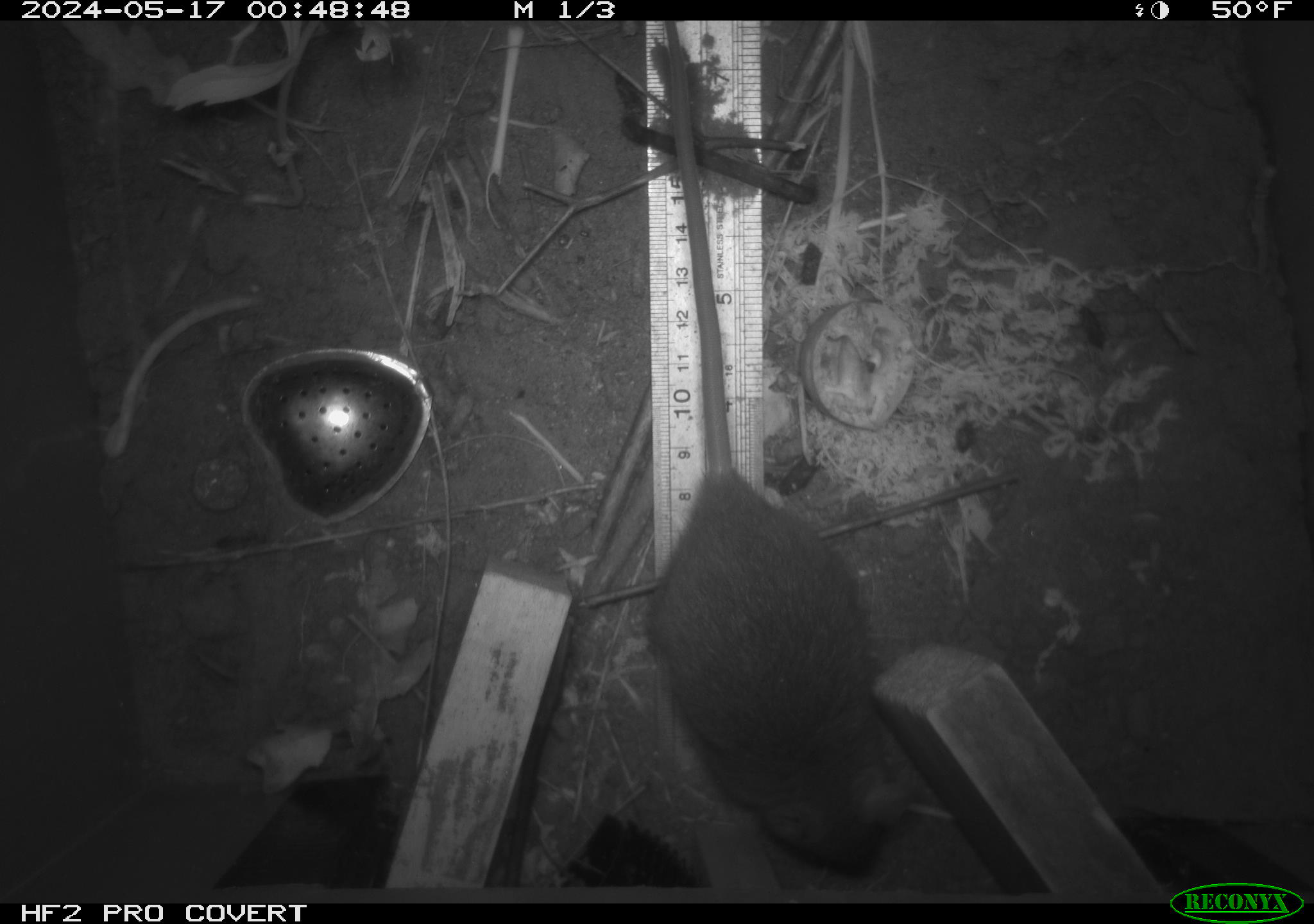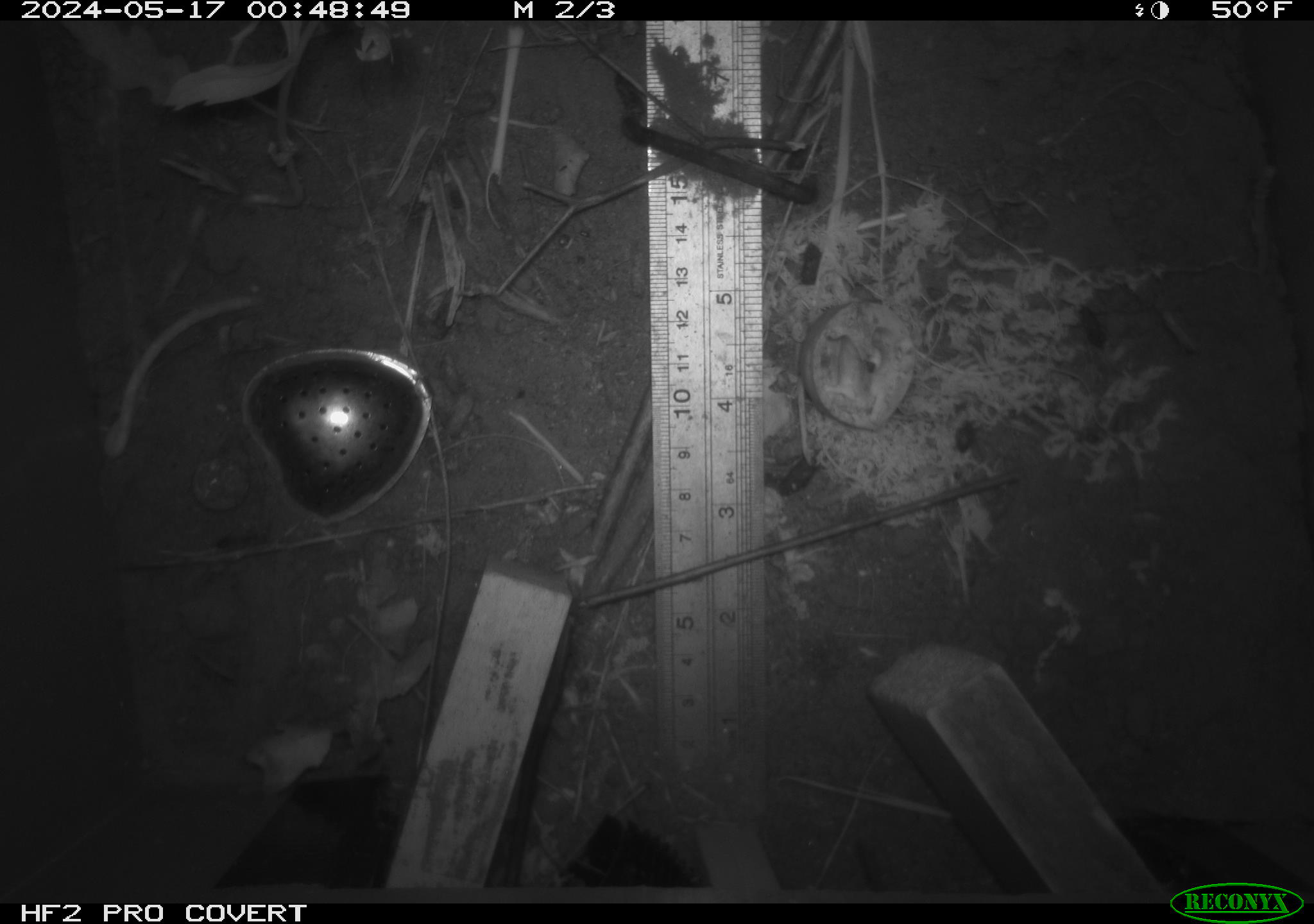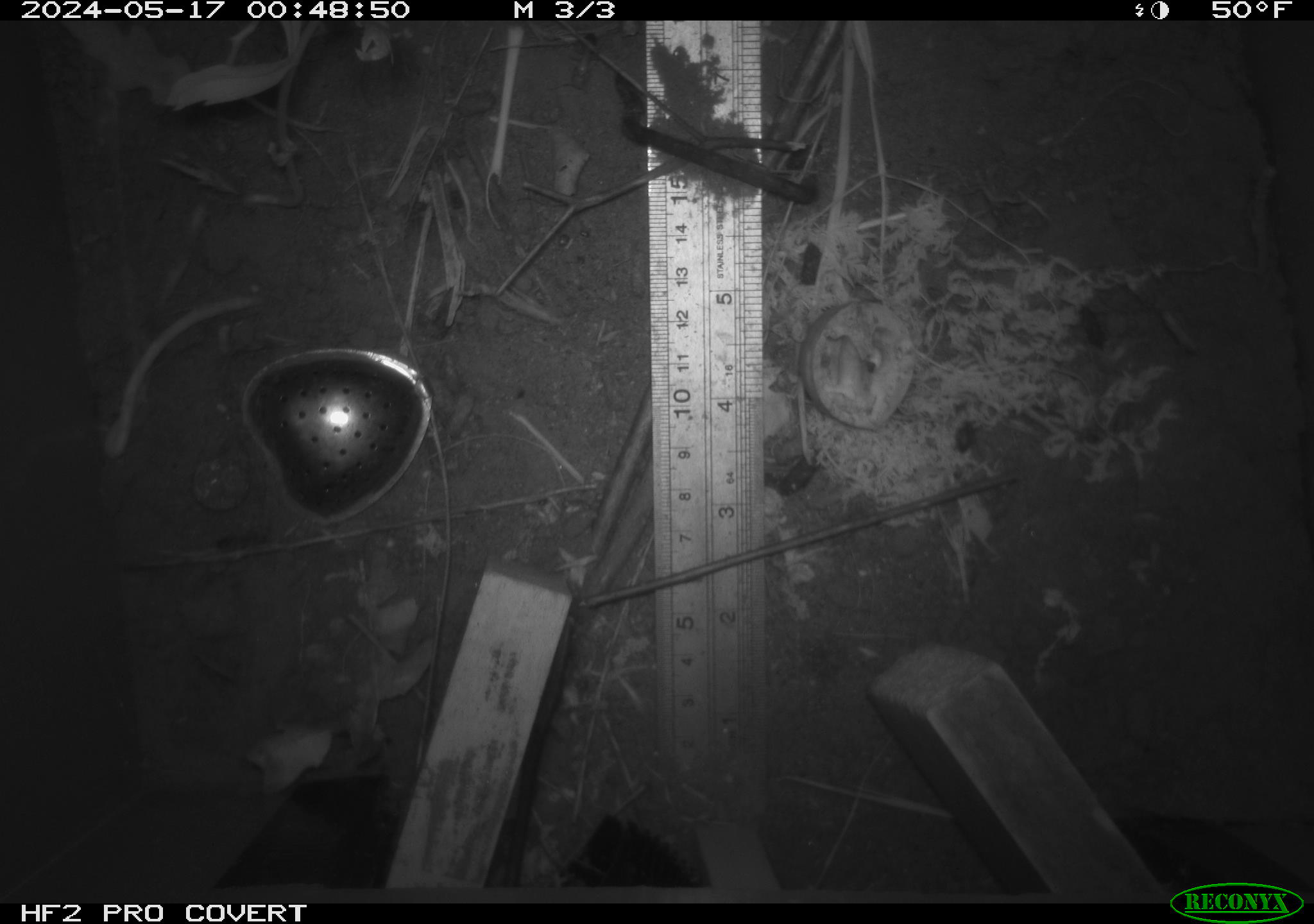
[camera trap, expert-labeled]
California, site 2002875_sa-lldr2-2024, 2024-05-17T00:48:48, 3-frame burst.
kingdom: Animalia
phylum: Chordata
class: Mammalia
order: Rodentia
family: Muridae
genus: Rattus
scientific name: Rattus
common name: rat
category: rattus species